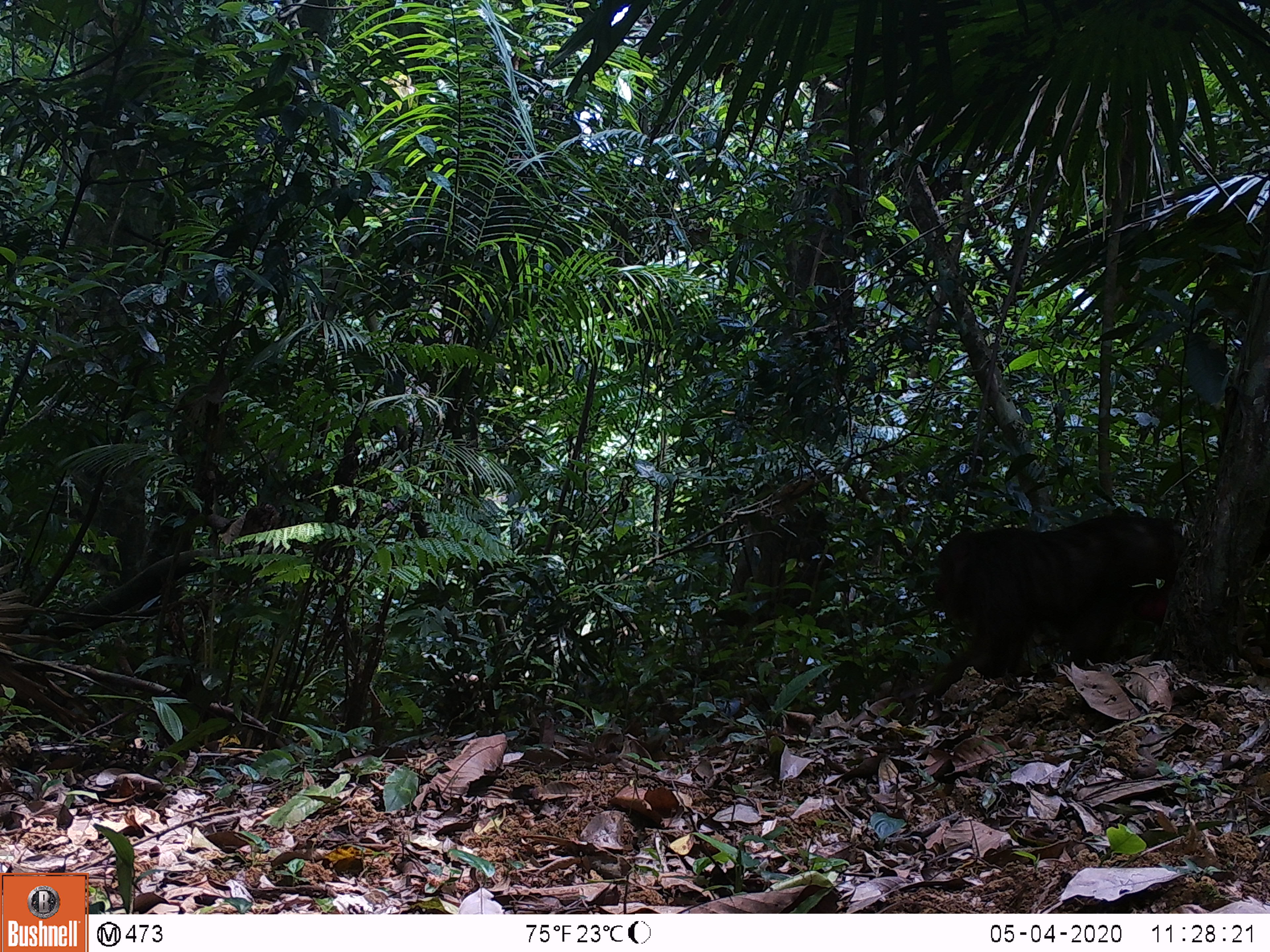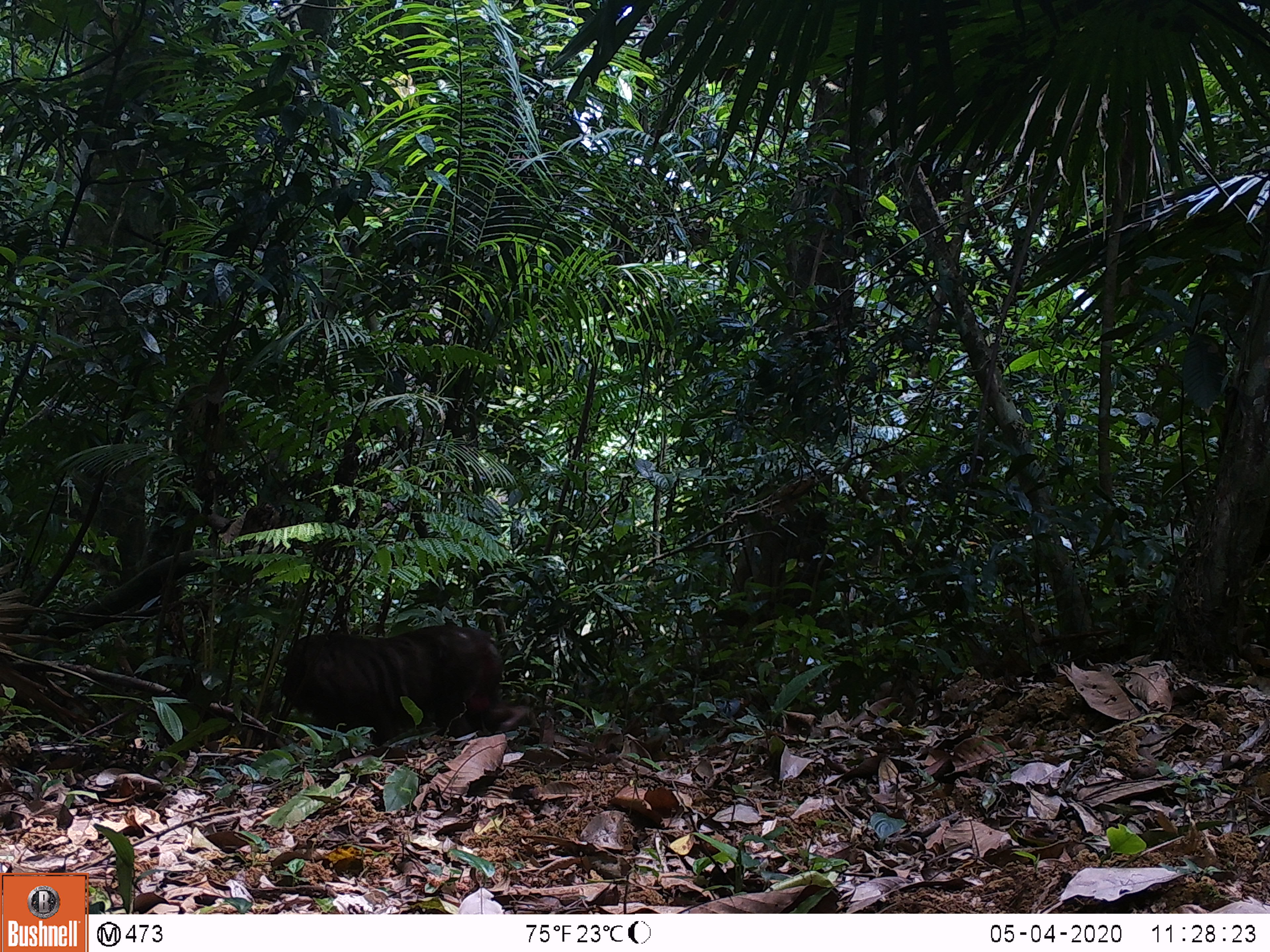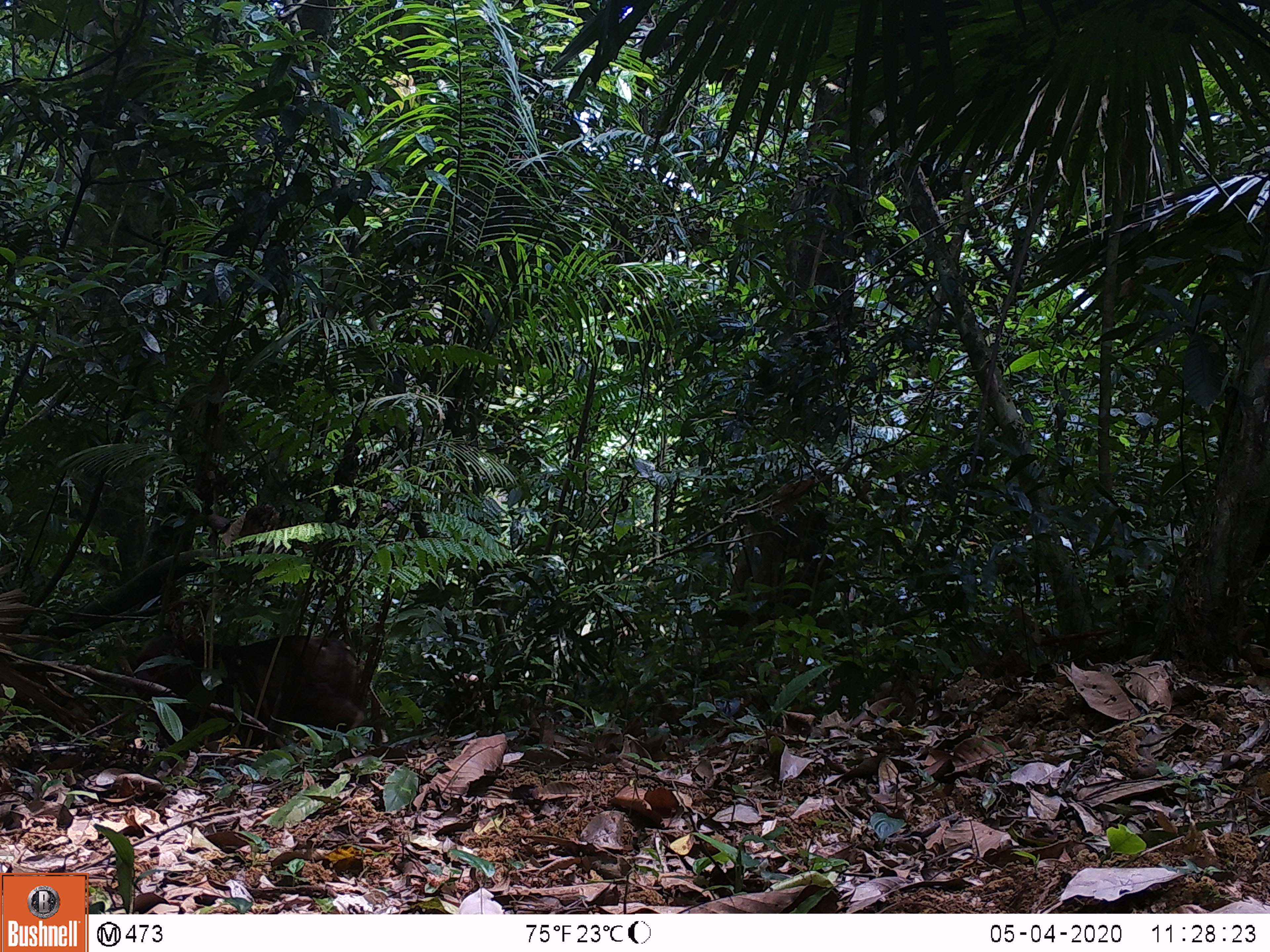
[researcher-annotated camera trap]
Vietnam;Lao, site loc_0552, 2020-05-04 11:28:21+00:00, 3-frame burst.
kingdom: Animalia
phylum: Chordata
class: Mammalia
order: Primates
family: Cercopithecidae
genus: Macaca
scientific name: Macaca arctoides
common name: stump-tailed macaque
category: stump tailed macaque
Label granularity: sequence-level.